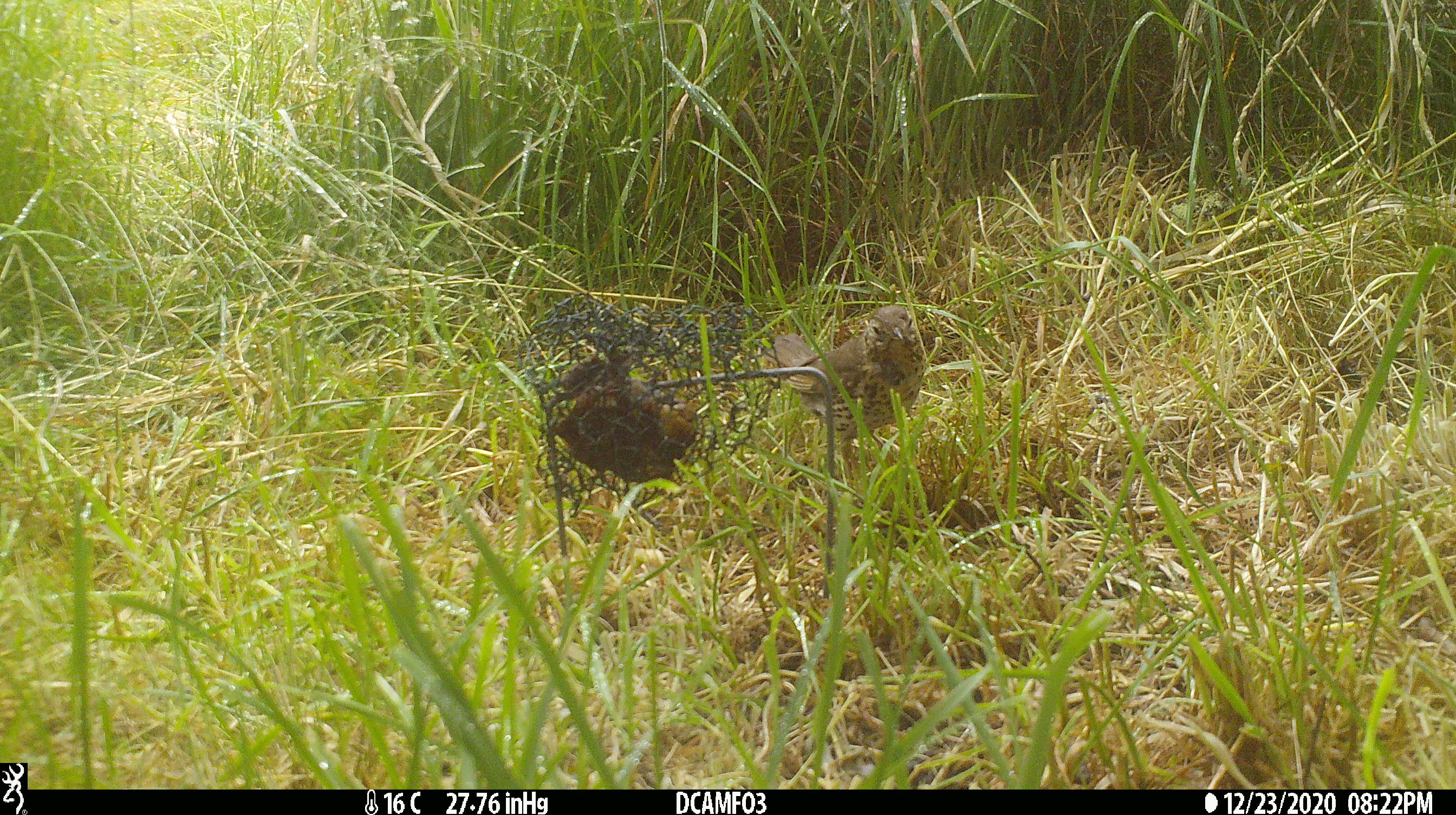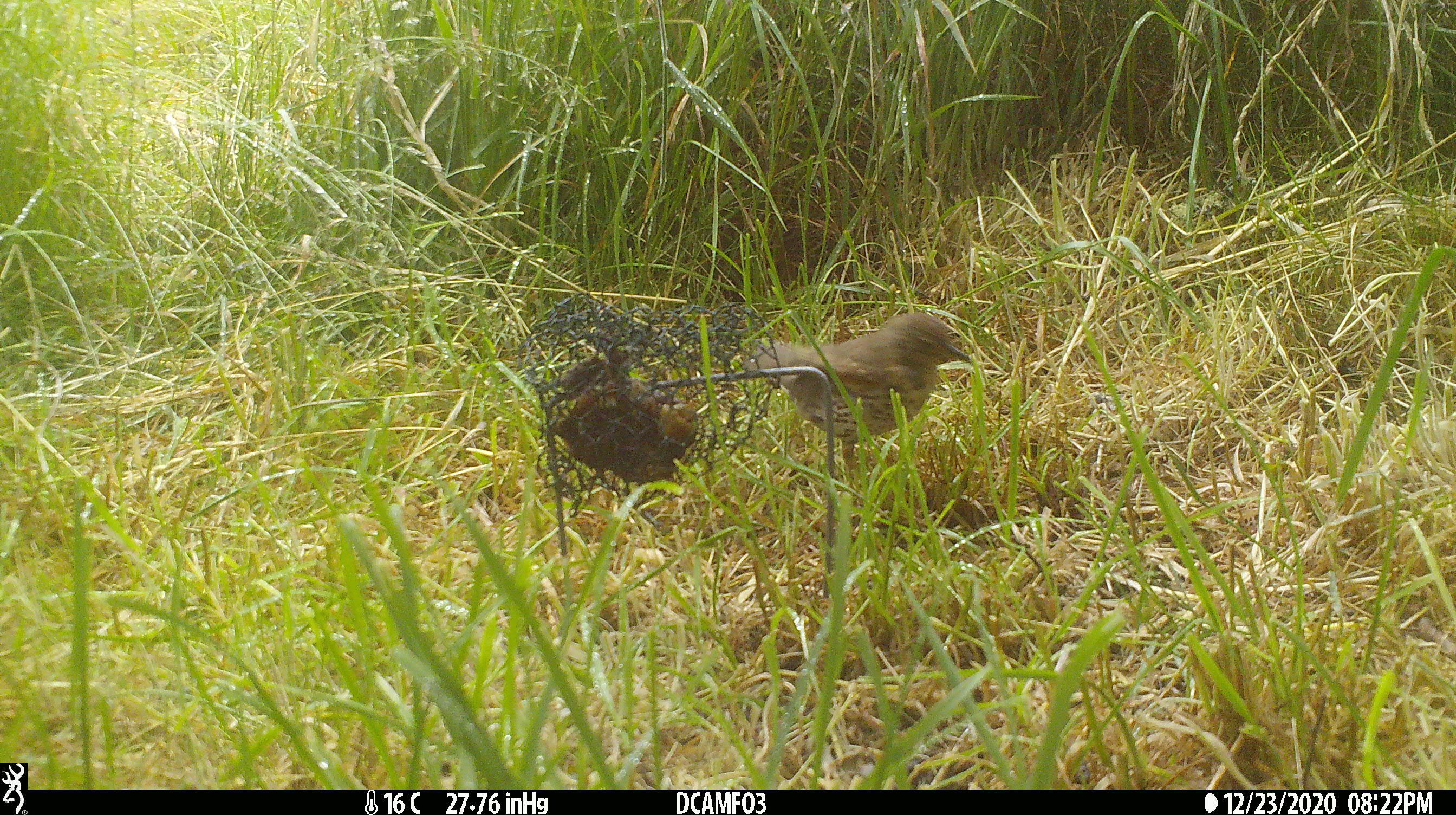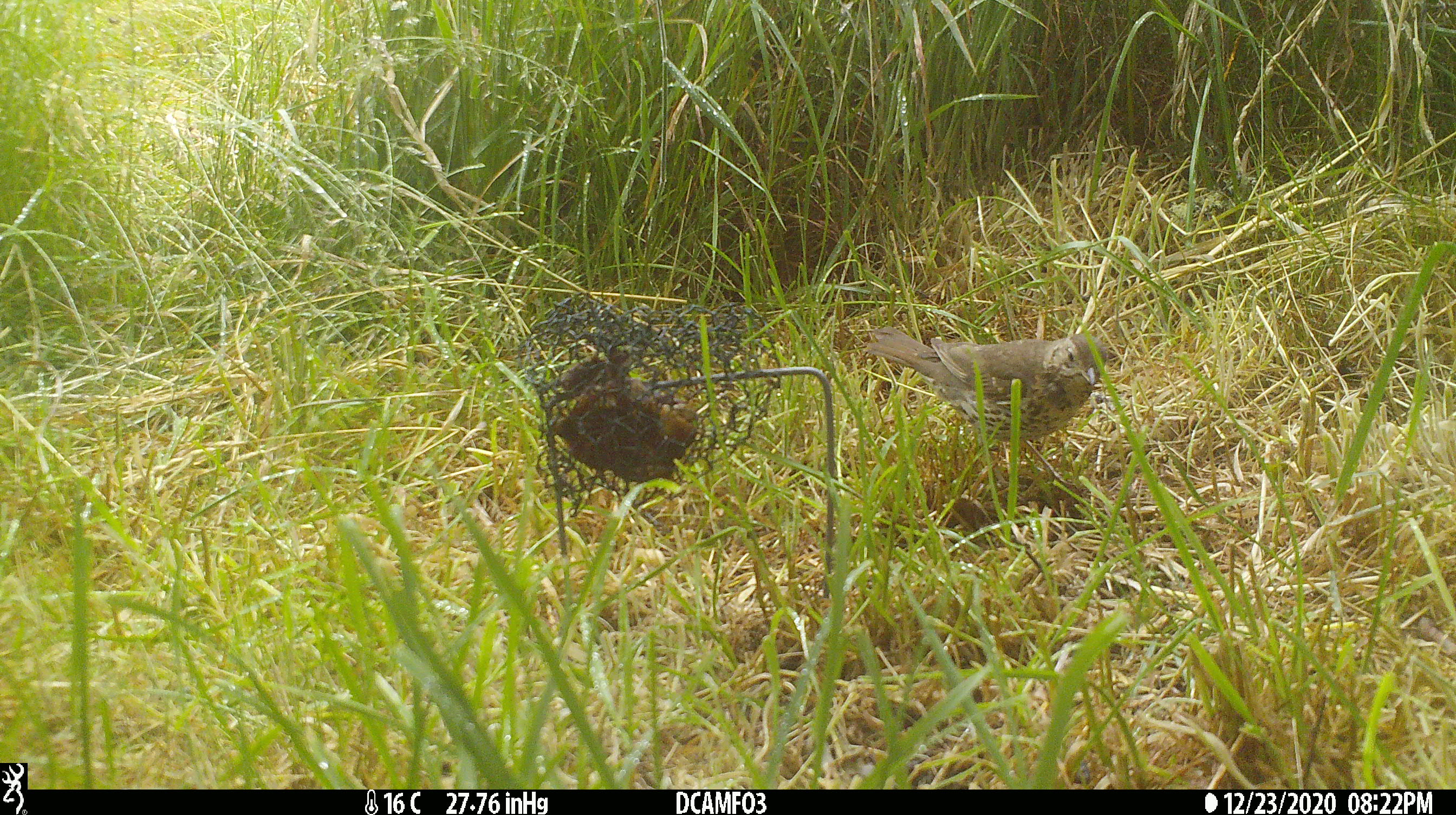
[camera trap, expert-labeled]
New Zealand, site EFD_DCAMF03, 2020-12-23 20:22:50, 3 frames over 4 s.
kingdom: Animalia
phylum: Chordata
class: Aves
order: Passeriformes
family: Turdidae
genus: Turdus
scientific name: Turdus philomelos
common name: song thrush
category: thrush